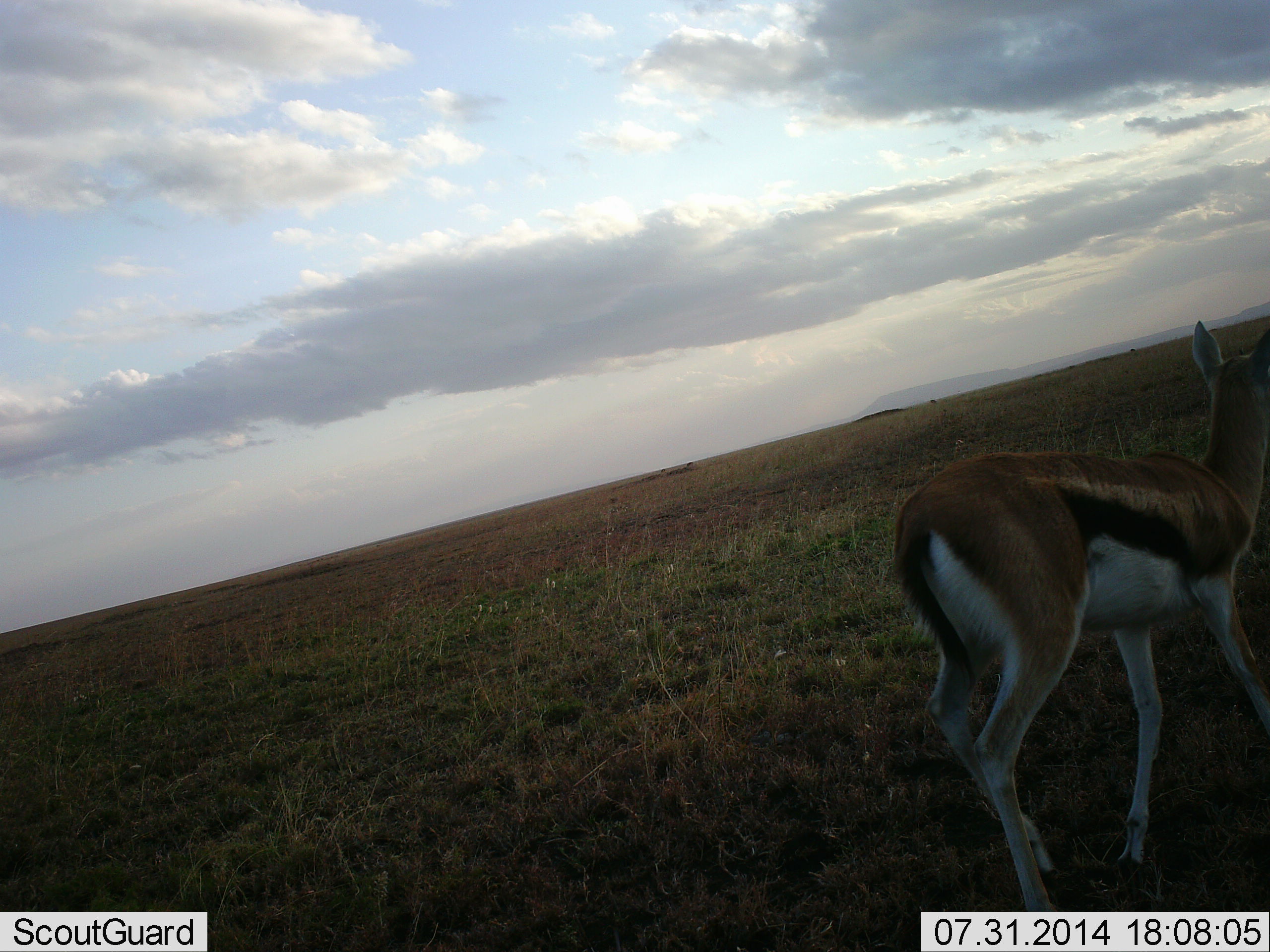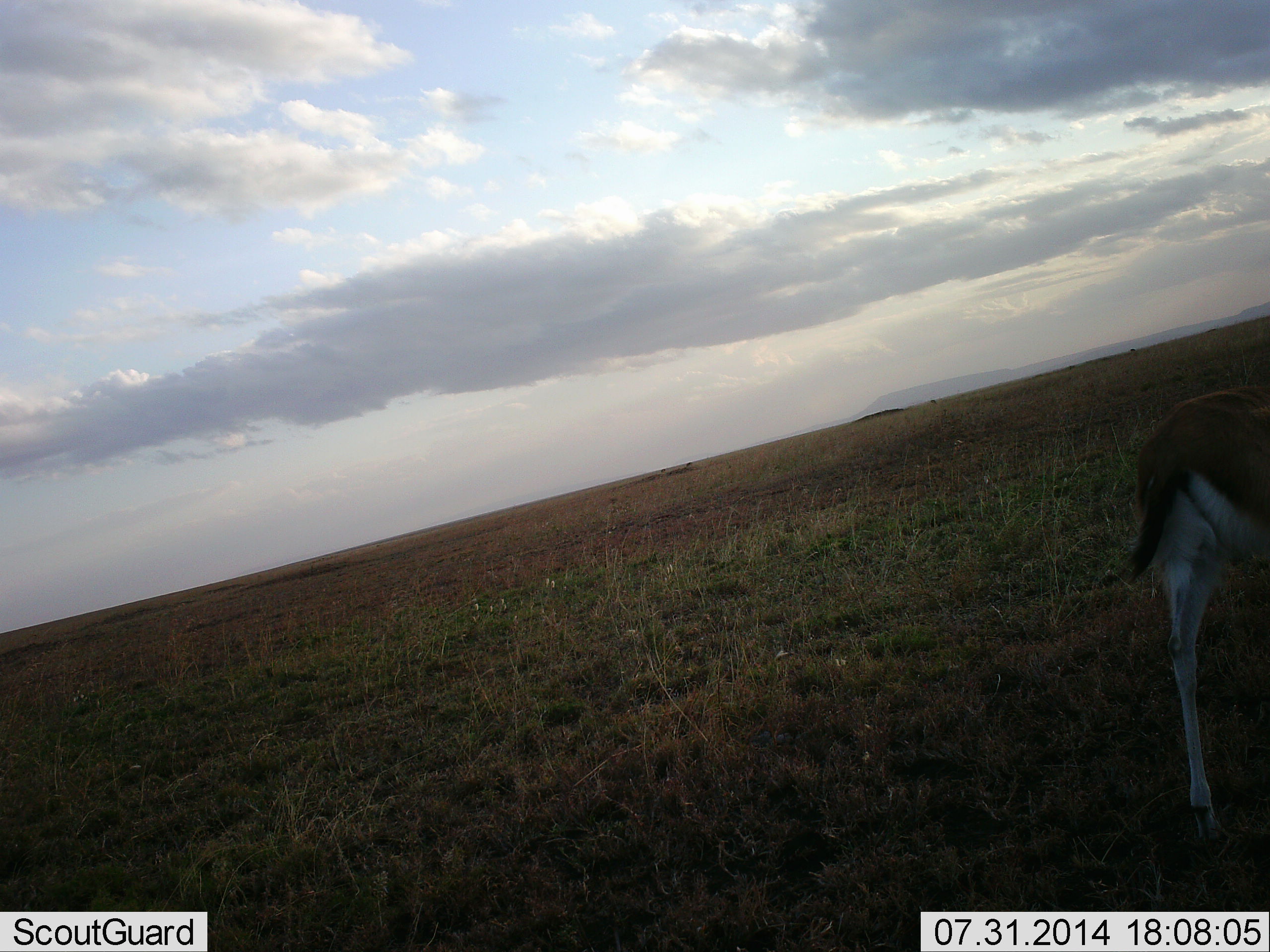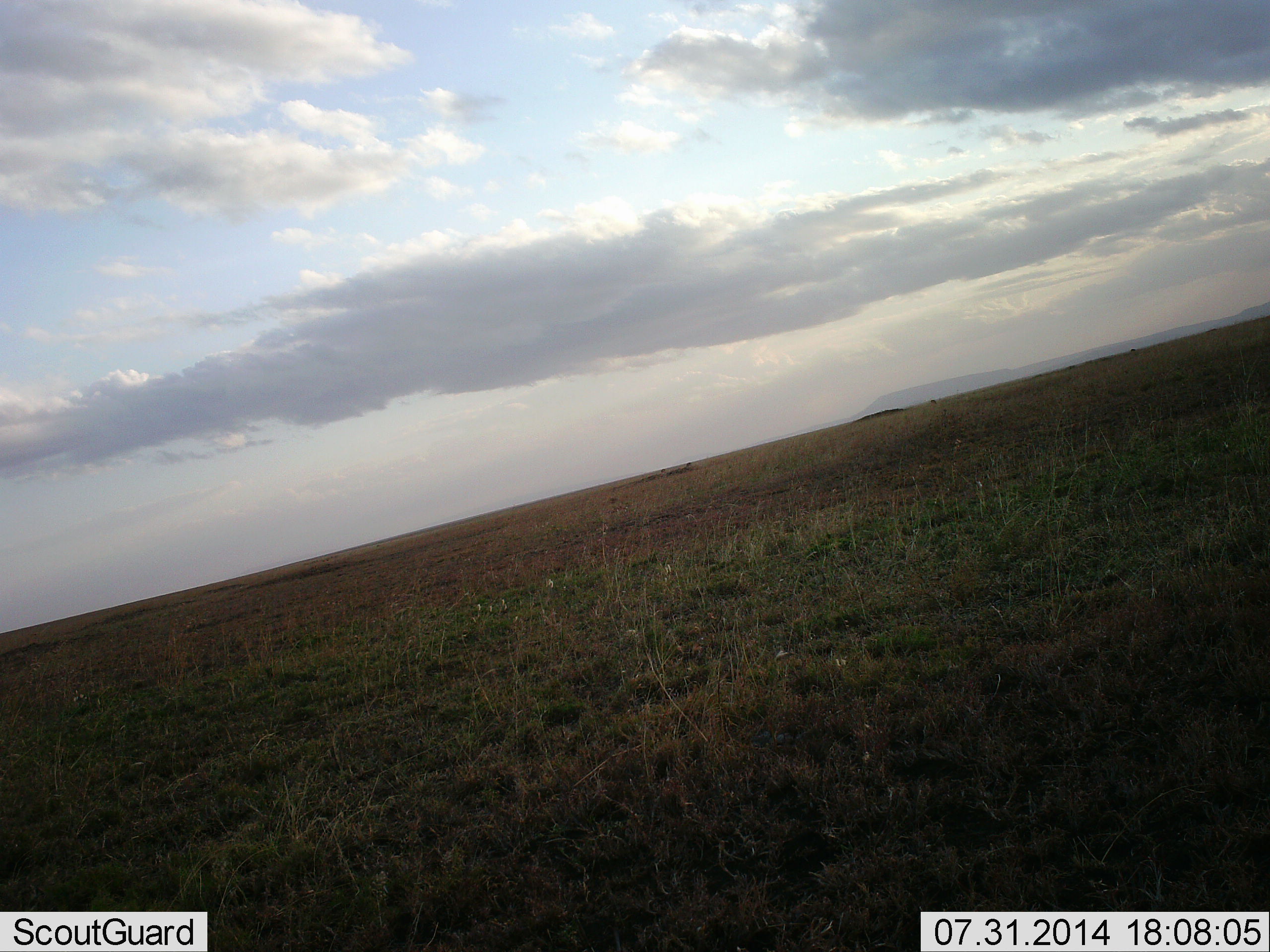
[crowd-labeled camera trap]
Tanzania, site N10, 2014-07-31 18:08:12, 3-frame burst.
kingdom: Animalia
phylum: Chordata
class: Mammalia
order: Artiodactyla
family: Bovidae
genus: Eudorcas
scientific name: Eudorcas thomsonii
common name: thomson's gazelle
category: gazellethomsons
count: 1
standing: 20%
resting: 0%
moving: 90%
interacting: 0%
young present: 0%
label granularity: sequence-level